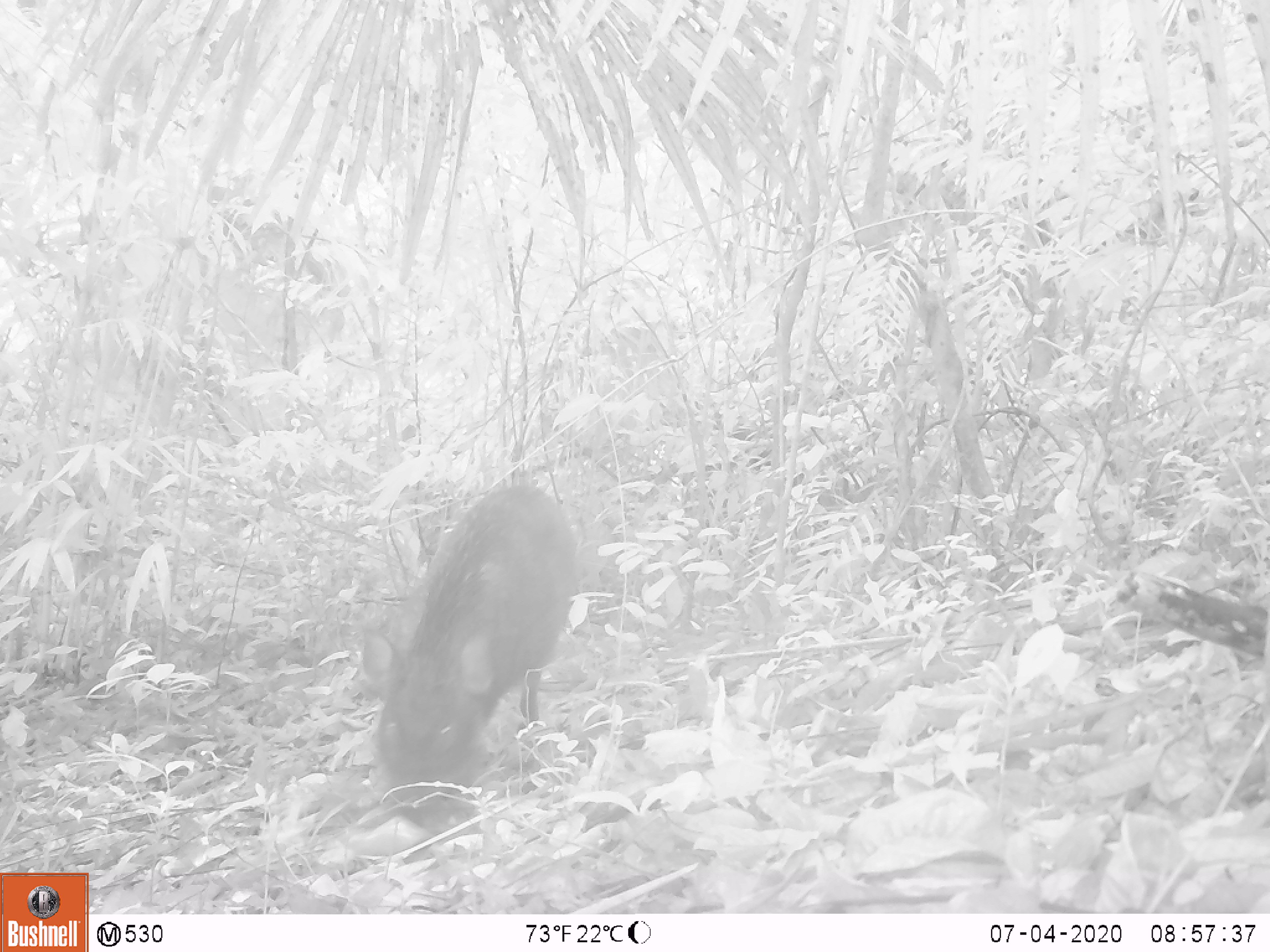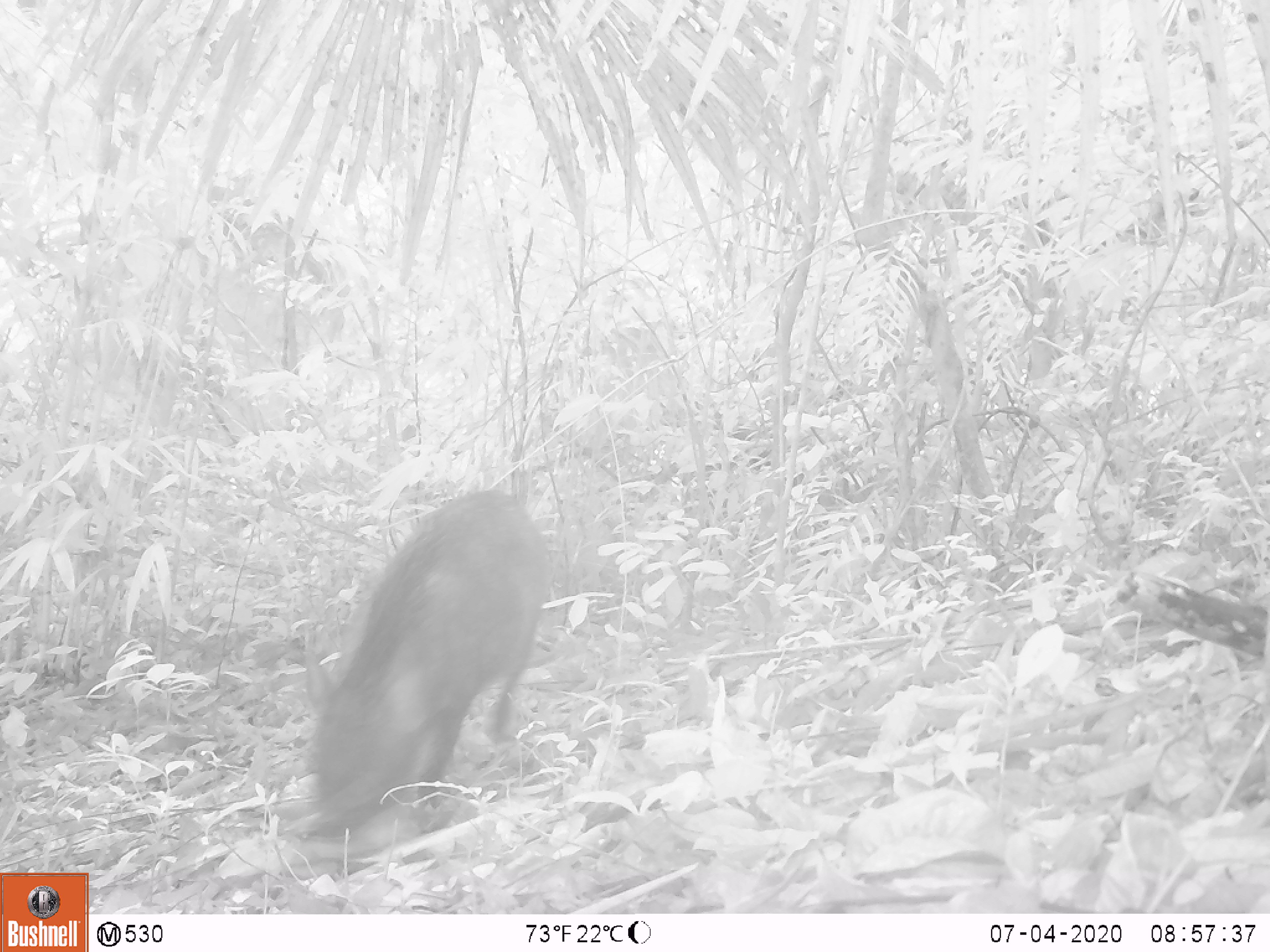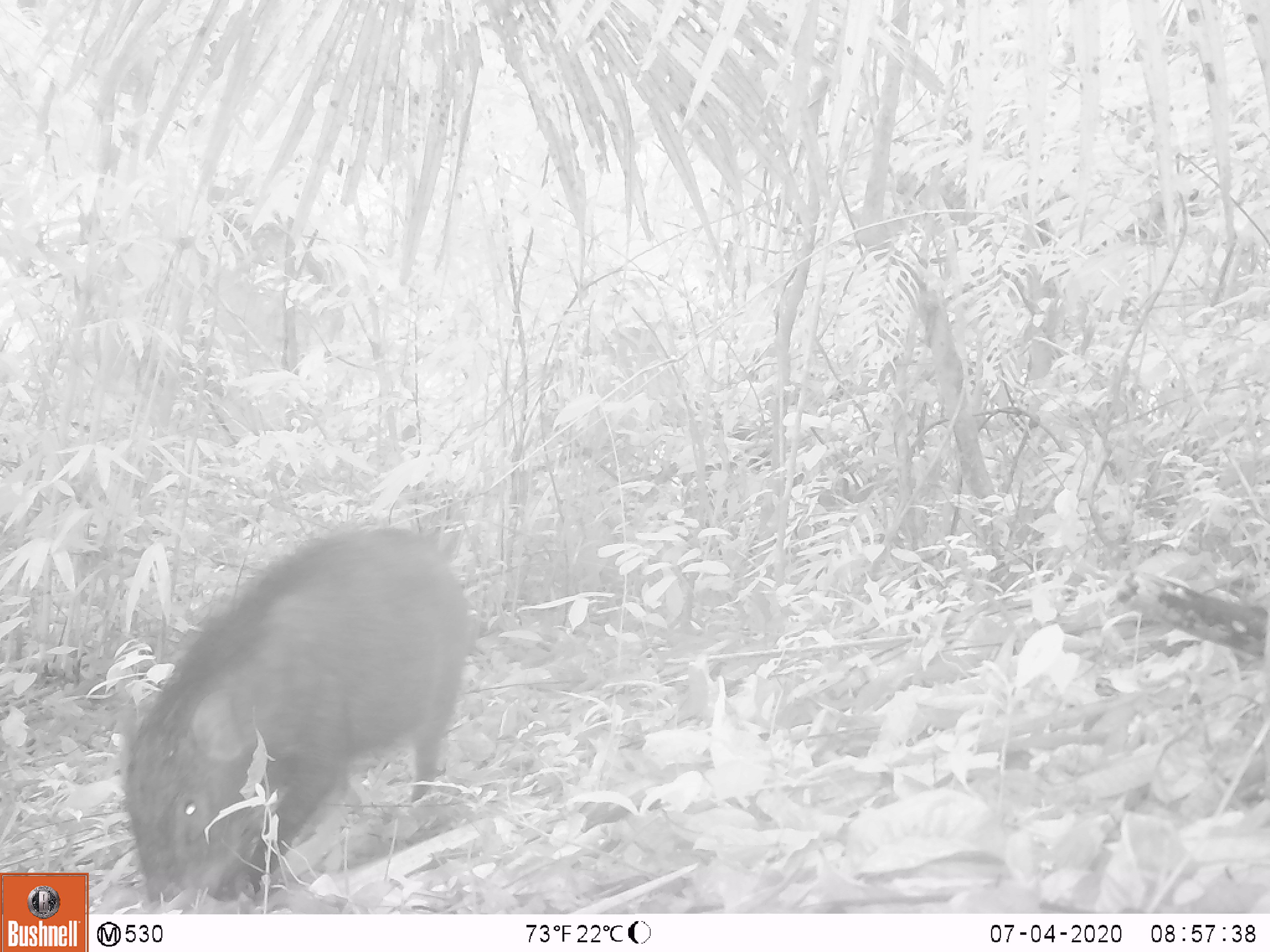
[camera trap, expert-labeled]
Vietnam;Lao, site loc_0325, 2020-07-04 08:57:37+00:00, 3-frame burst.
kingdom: Animalia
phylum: Chordata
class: Mammalia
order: Artiodactyla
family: Suidae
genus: Sus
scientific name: Sus scrofa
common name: eurasian wild pig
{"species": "eurasian wild pig (Sus scrofa)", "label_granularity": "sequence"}